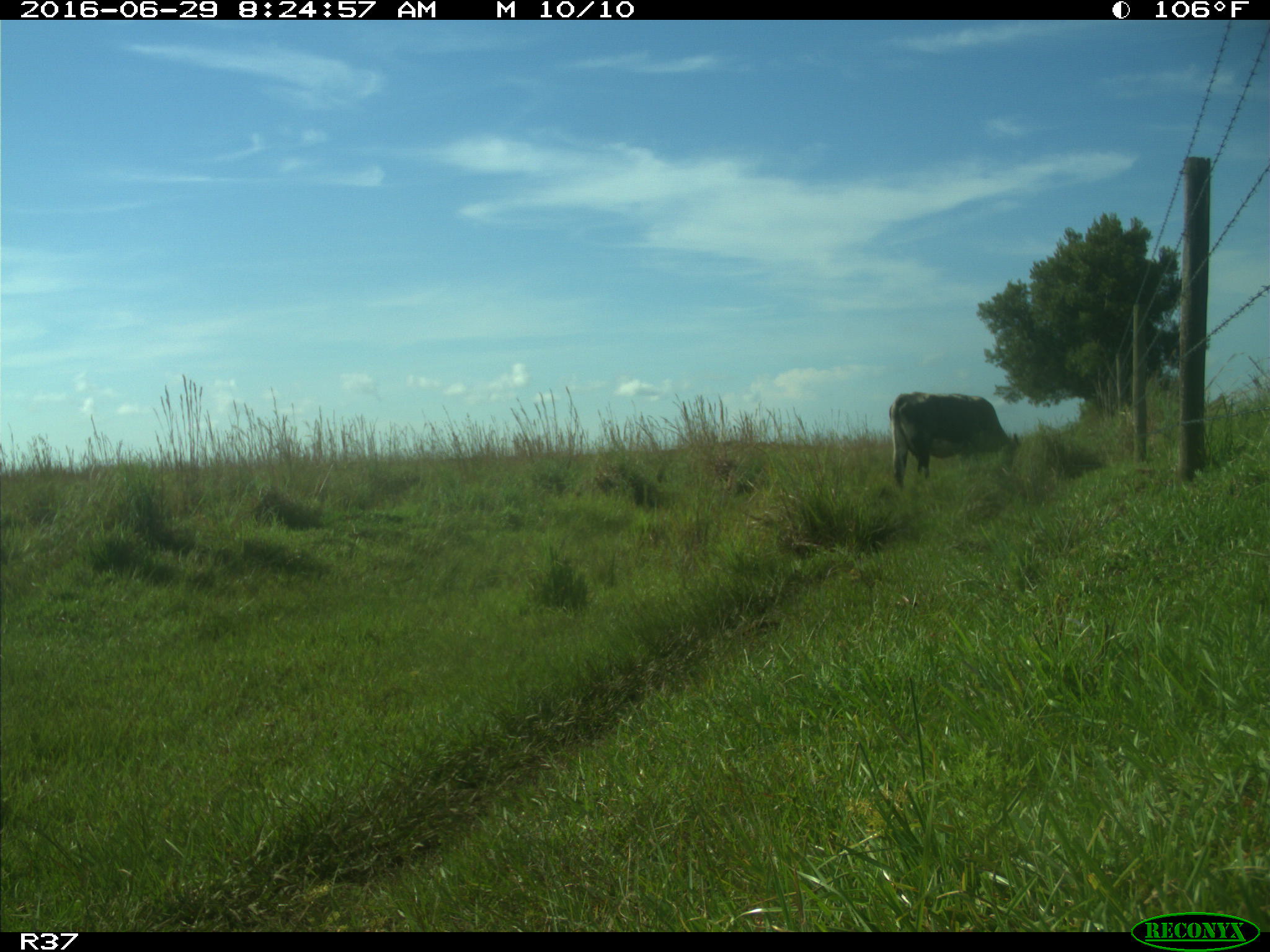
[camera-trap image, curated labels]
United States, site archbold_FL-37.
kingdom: Animalia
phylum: Chordata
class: Mammalia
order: Artiodactyla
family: Bovidae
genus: Bos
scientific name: Bos taurus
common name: domestic cow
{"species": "Bos taurus (domestic cow)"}